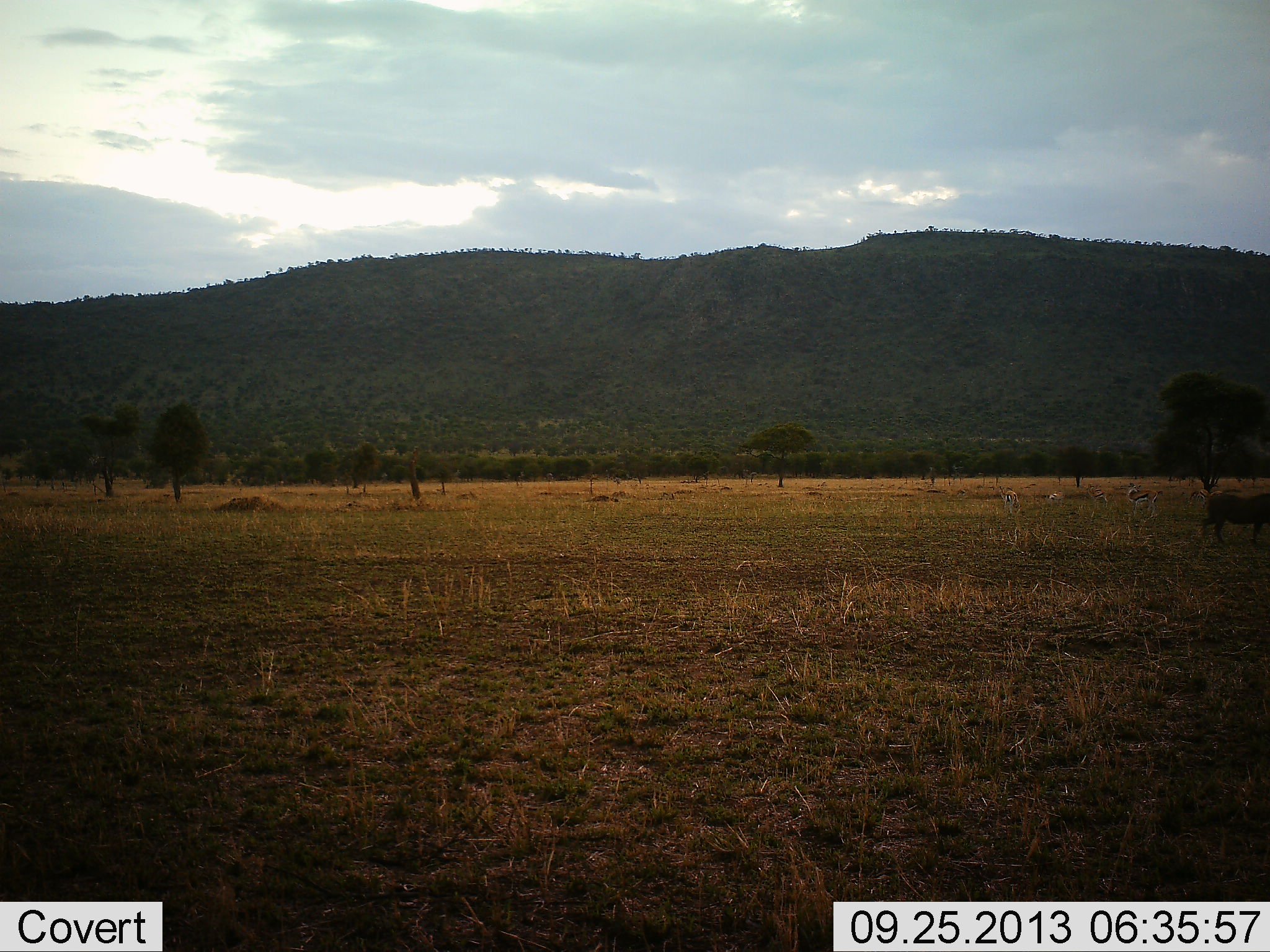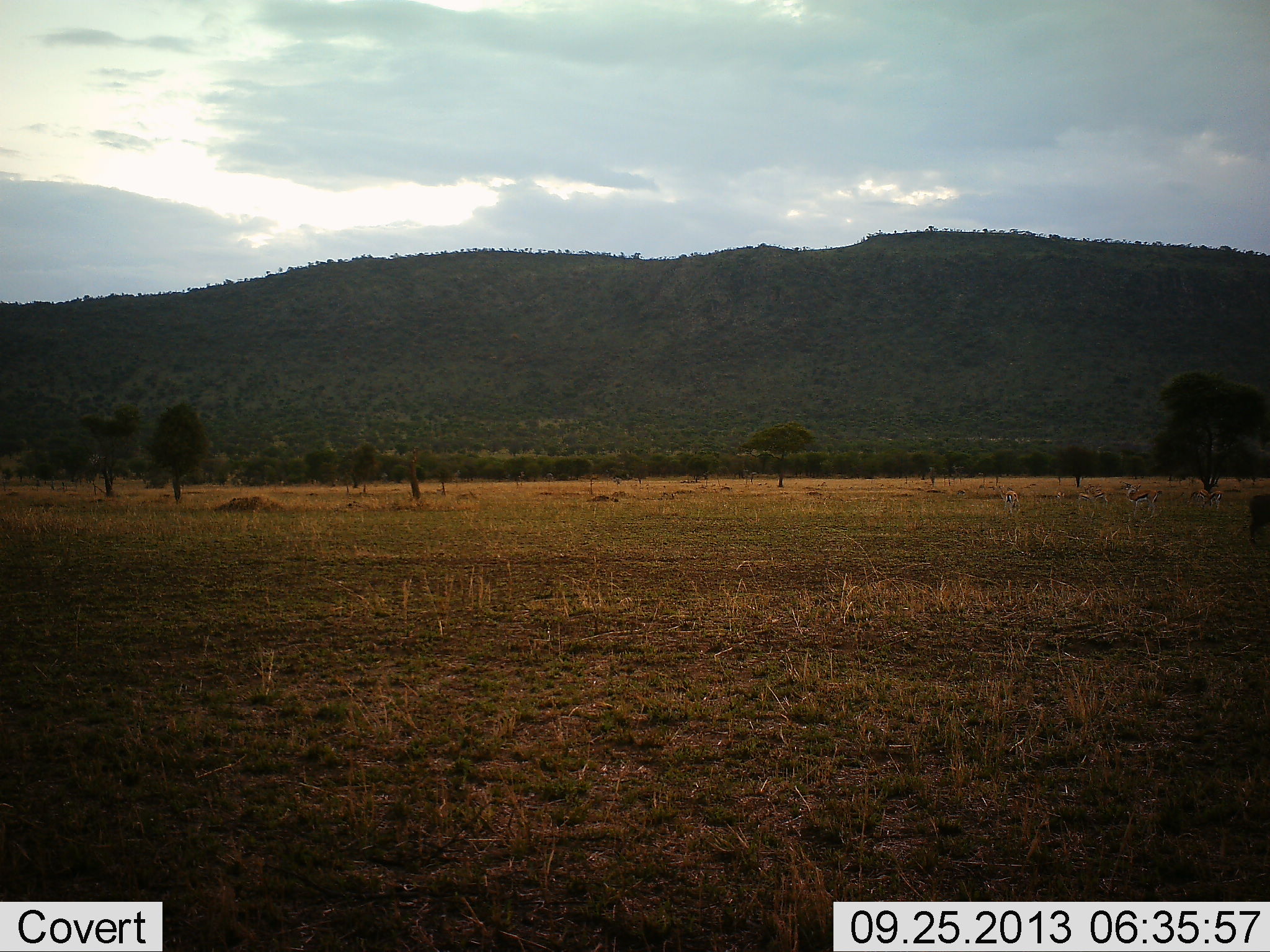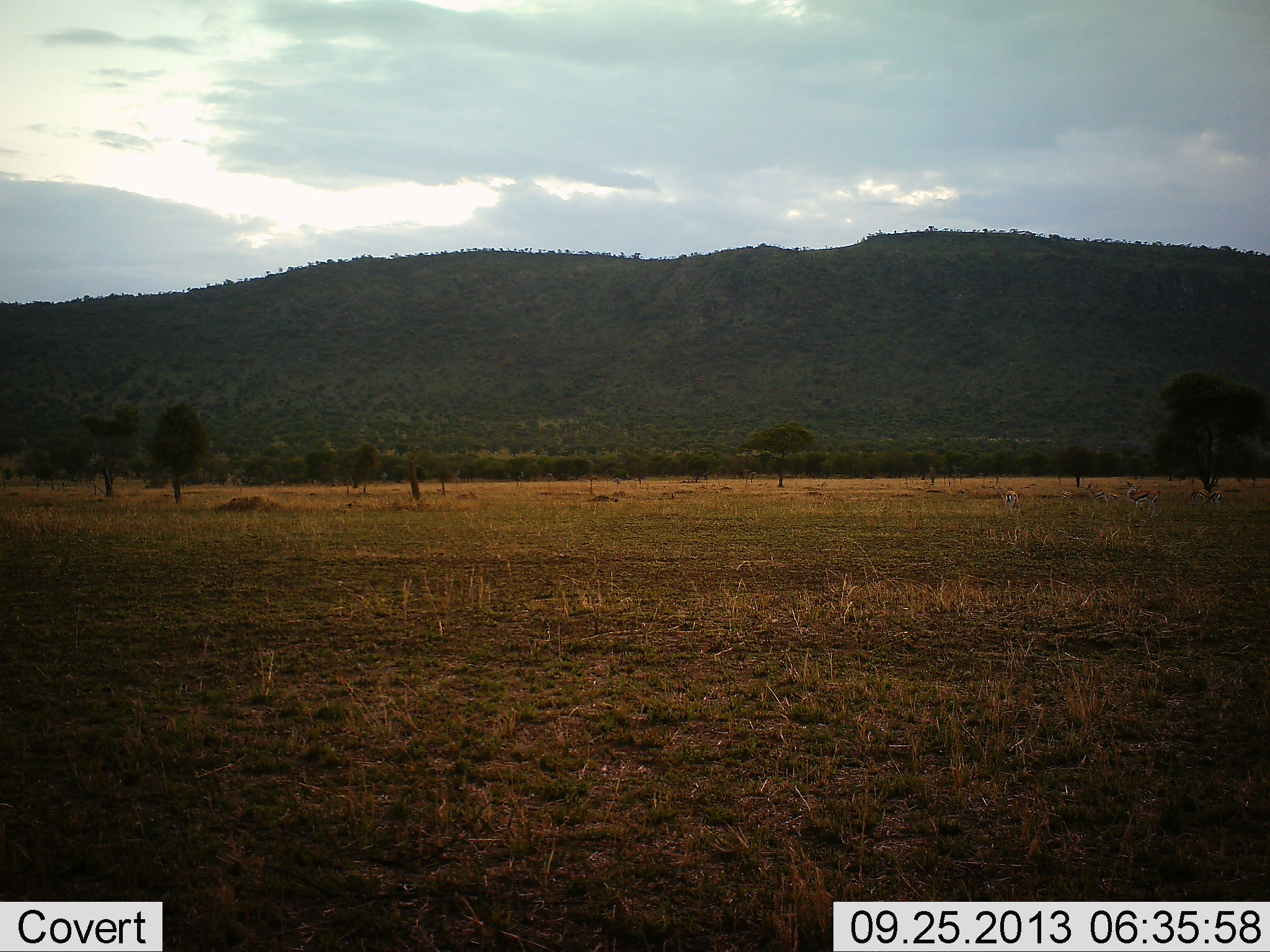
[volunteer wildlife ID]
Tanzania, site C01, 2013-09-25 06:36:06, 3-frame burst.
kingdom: Animalia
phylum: Chordata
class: Mammalia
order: Artiodactyla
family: Bovidae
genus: Eudorcas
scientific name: Eudorcas thomsonii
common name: thomson's gazelle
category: gazellethomsons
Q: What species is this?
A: Gazellethomsons (thomson's gazelle) (Eudorcas thomsonii).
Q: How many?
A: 5.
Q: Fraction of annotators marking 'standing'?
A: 70%.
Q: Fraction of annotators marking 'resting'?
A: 0%.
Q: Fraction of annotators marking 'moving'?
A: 60%.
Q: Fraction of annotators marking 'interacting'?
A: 10%.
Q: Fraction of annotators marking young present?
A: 0%.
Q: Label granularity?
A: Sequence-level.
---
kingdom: Animalia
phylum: Chordata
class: Mammalia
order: Artiodactyla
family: Suidae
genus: Phacochoerus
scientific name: Phacochoerus africanus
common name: warthog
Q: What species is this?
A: Warthog (Phacochoerus africanus).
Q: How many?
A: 1.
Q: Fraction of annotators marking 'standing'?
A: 12%.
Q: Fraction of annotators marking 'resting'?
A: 0%.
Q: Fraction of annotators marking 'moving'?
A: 88%.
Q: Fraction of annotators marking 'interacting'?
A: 0%.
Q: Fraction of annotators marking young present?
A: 0%.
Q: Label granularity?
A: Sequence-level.